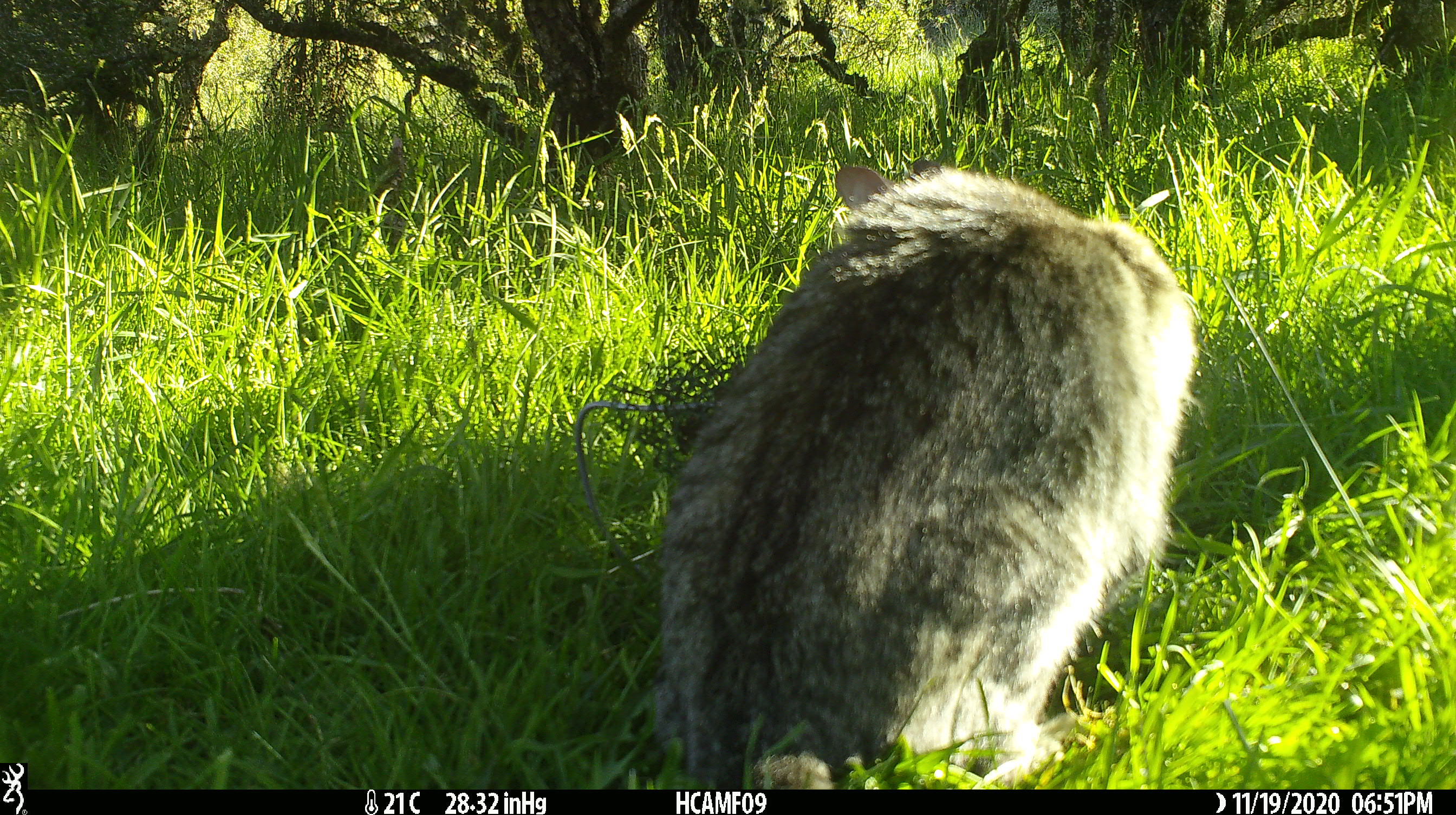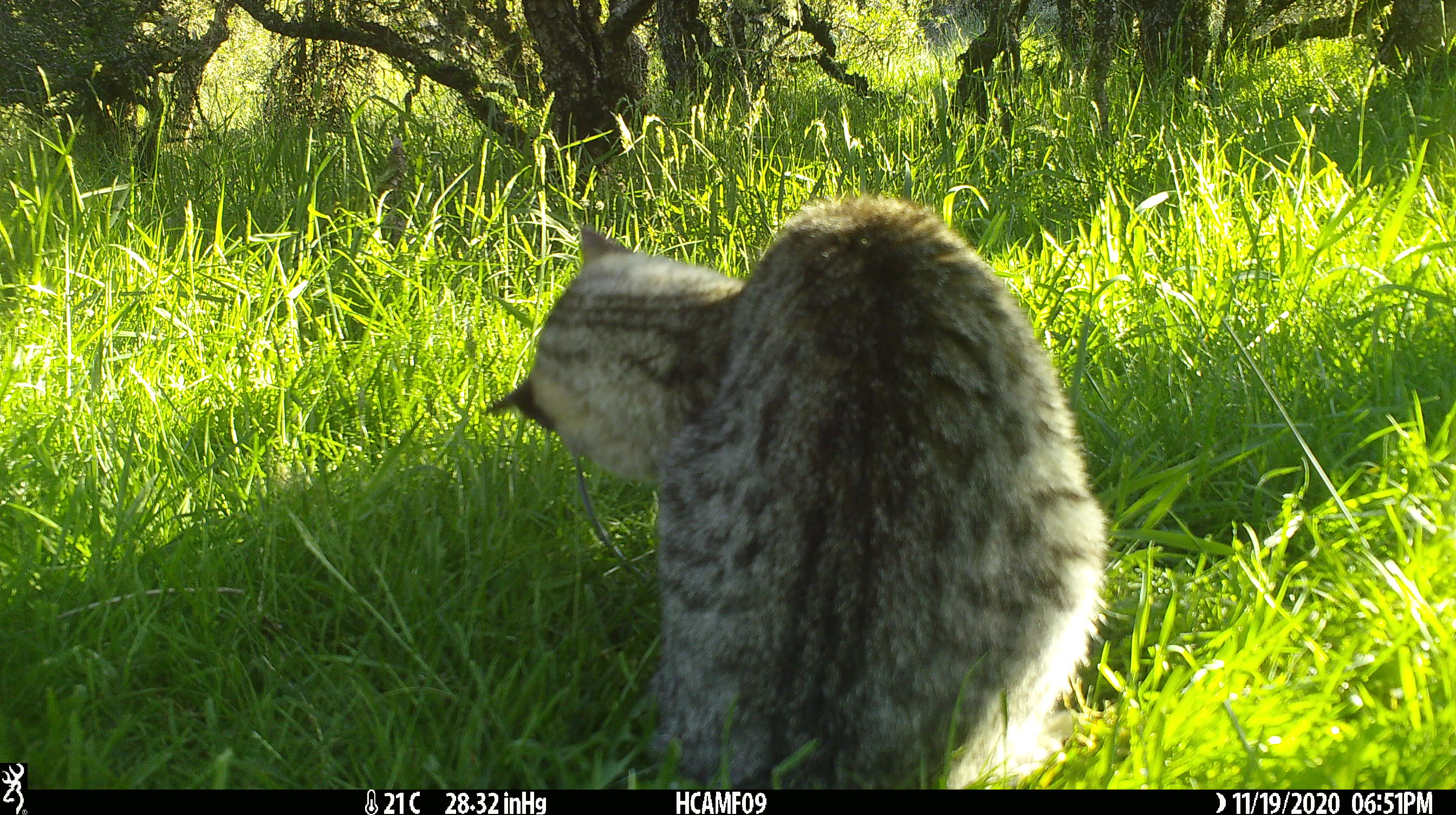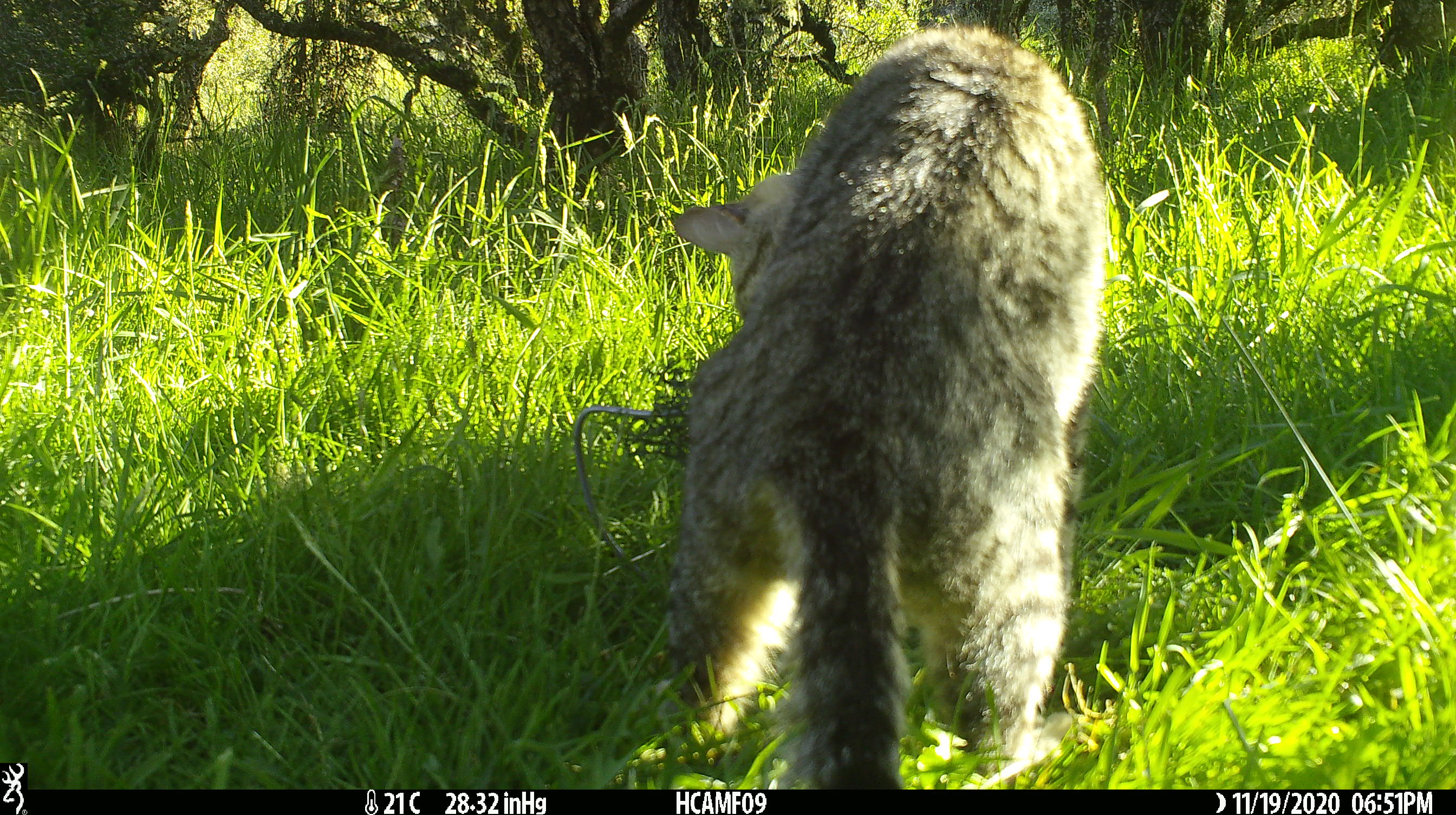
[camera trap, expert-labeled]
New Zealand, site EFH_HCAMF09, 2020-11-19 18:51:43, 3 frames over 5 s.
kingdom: Animalia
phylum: Chordata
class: Mammalia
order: Carnivora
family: Felidae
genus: Felis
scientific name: Felis catus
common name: domestic cat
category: cat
Cat (domestic cat) (Felis catus).